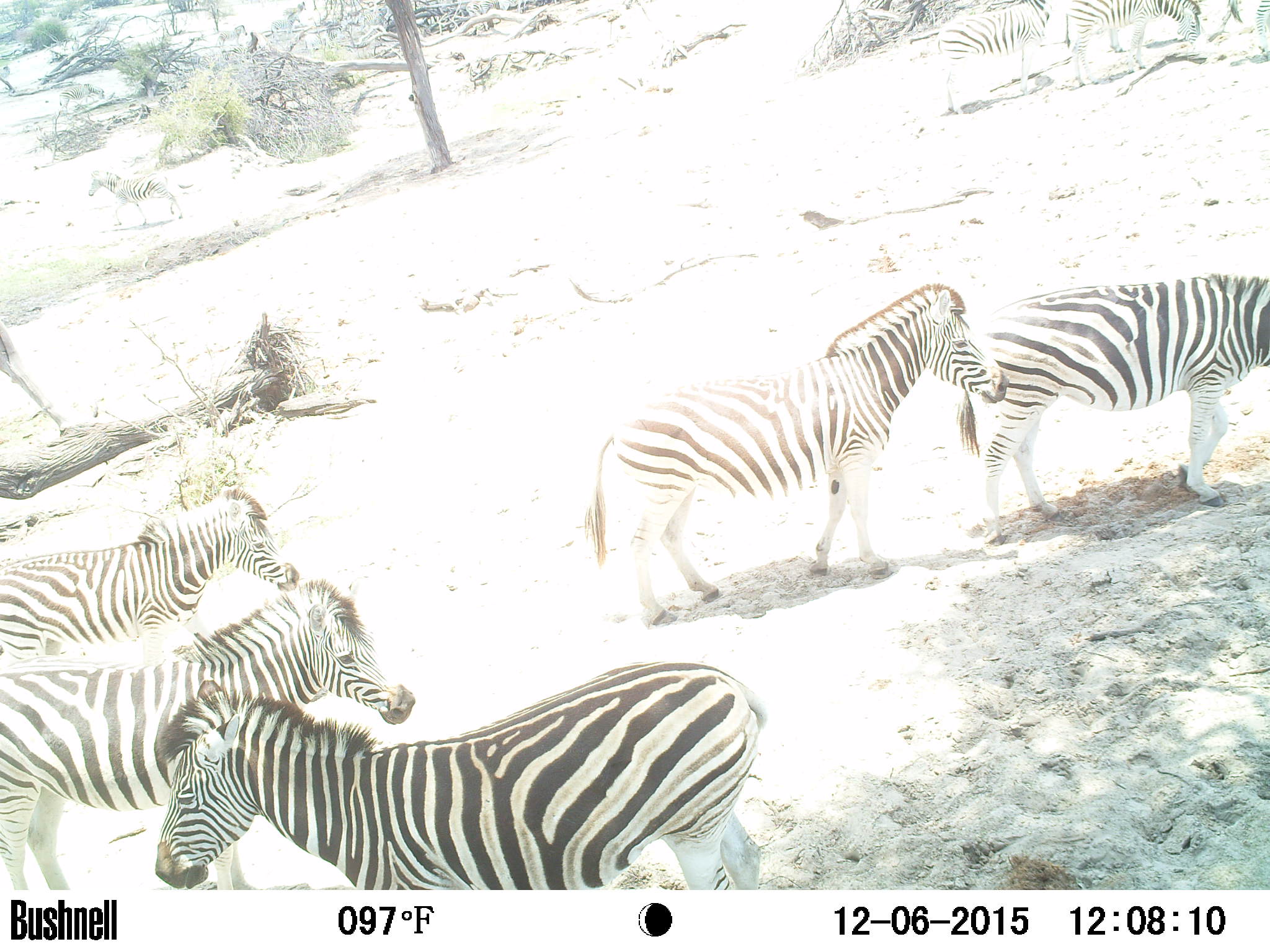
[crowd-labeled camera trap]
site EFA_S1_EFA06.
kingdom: Animalia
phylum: Chordata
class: Mammalia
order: Perissodactyla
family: Equidae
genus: Equus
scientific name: Equus quagga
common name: plains zebra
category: zebraplains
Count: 7.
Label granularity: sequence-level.